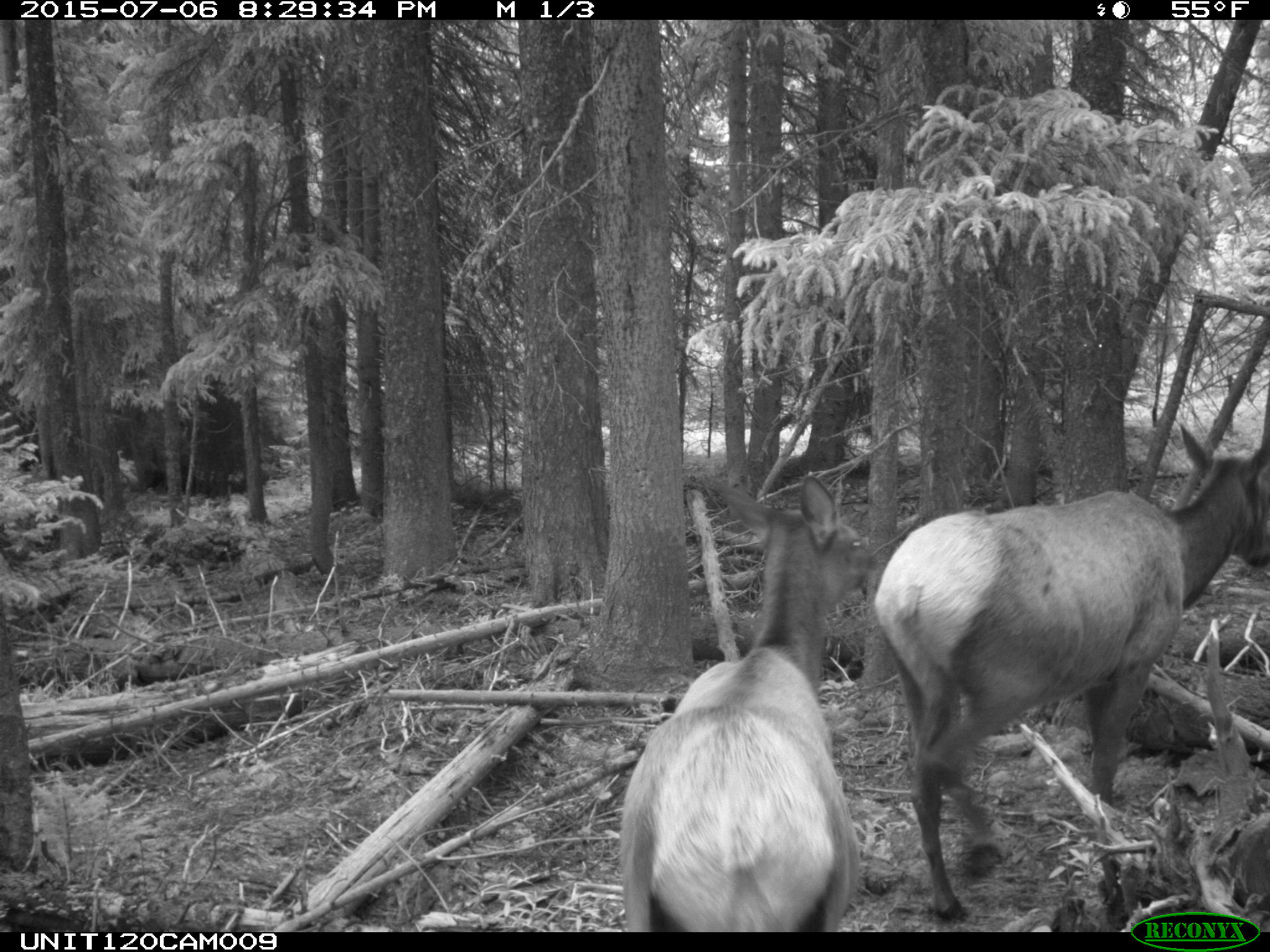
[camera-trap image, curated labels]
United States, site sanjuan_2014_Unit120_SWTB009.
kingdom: Animalia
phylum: Chordata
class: Mammalia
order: Artiodactyla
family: Cervidae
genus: Cervus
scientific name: Cervus elaphus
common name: red deer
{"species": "Cervus elaphus (red deer)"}